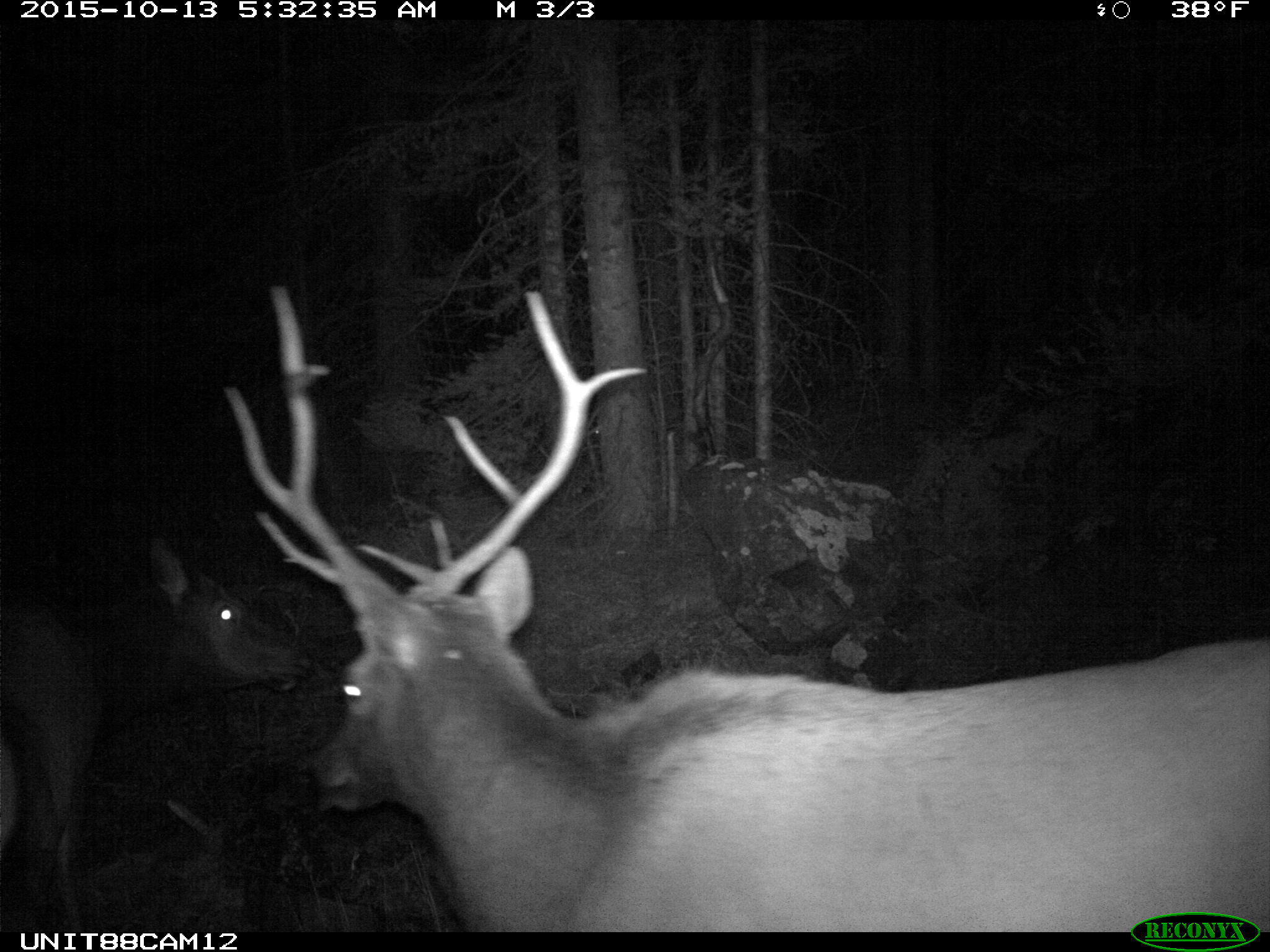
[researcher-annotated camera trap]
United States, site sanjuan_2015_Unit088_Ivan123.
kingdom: Animalia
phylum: Chordata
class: Mammalia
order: Artiodactyla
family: Cervidae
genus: Cervus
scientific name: Cervus elaphus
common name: red deer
Cervus elaphus (red deer).